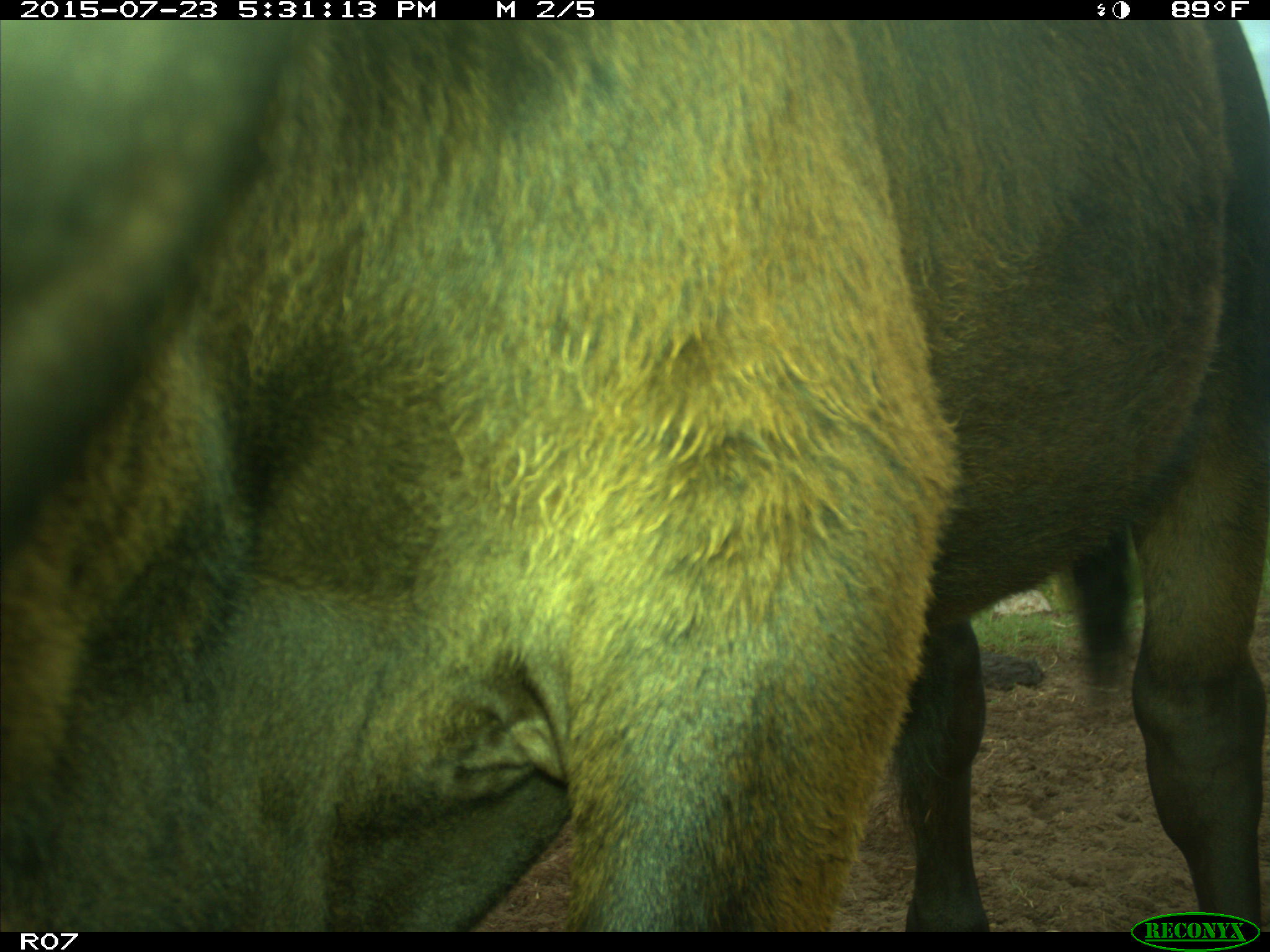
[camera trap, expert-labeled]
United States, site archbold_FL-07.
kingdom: Animalia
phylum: Chordata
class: Mammalia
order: Artiodactyla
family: Bovidae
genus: Bos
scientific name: Bos taurus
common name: domestic cow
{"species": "Bos taurus (domestic cow)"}